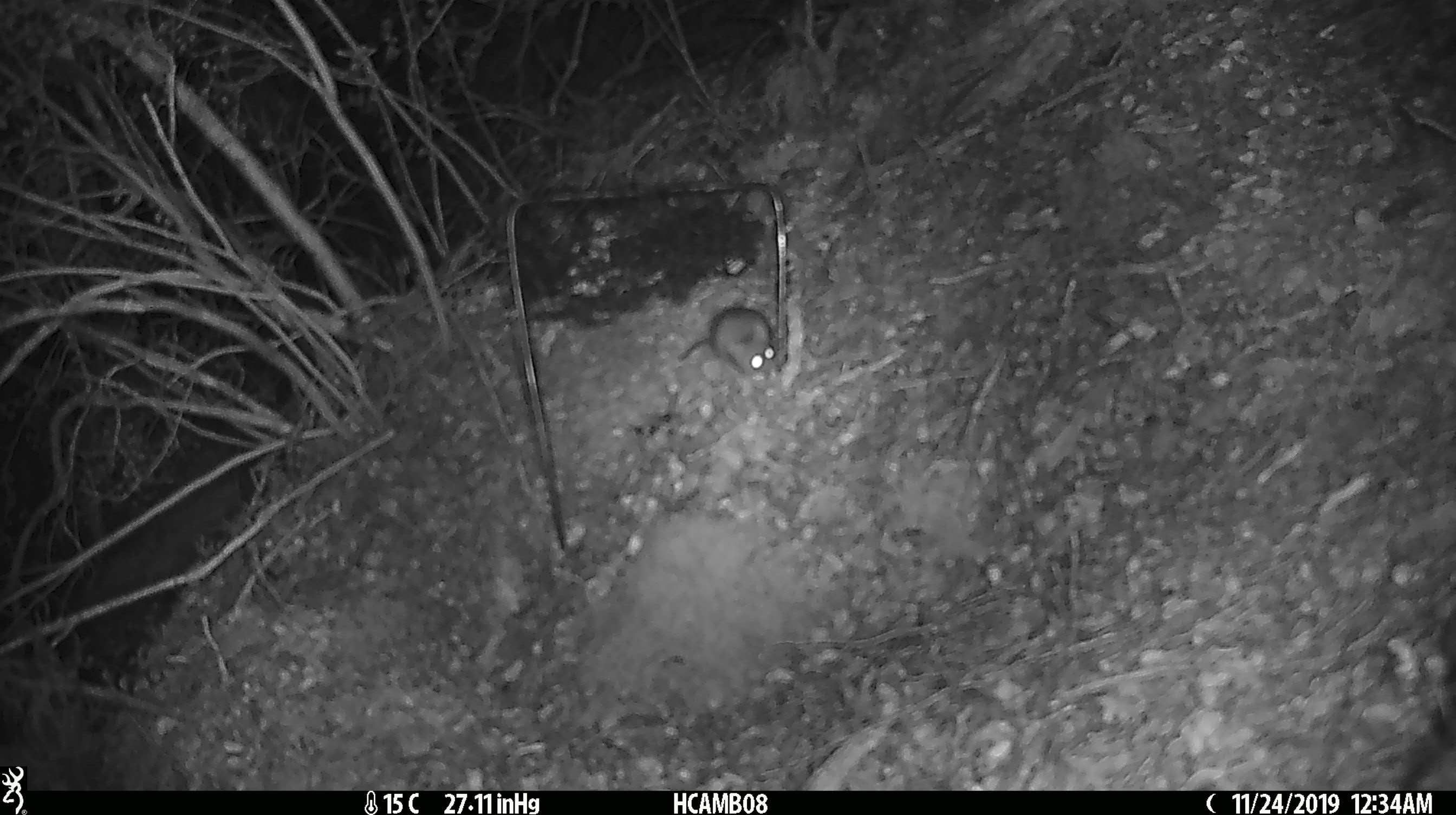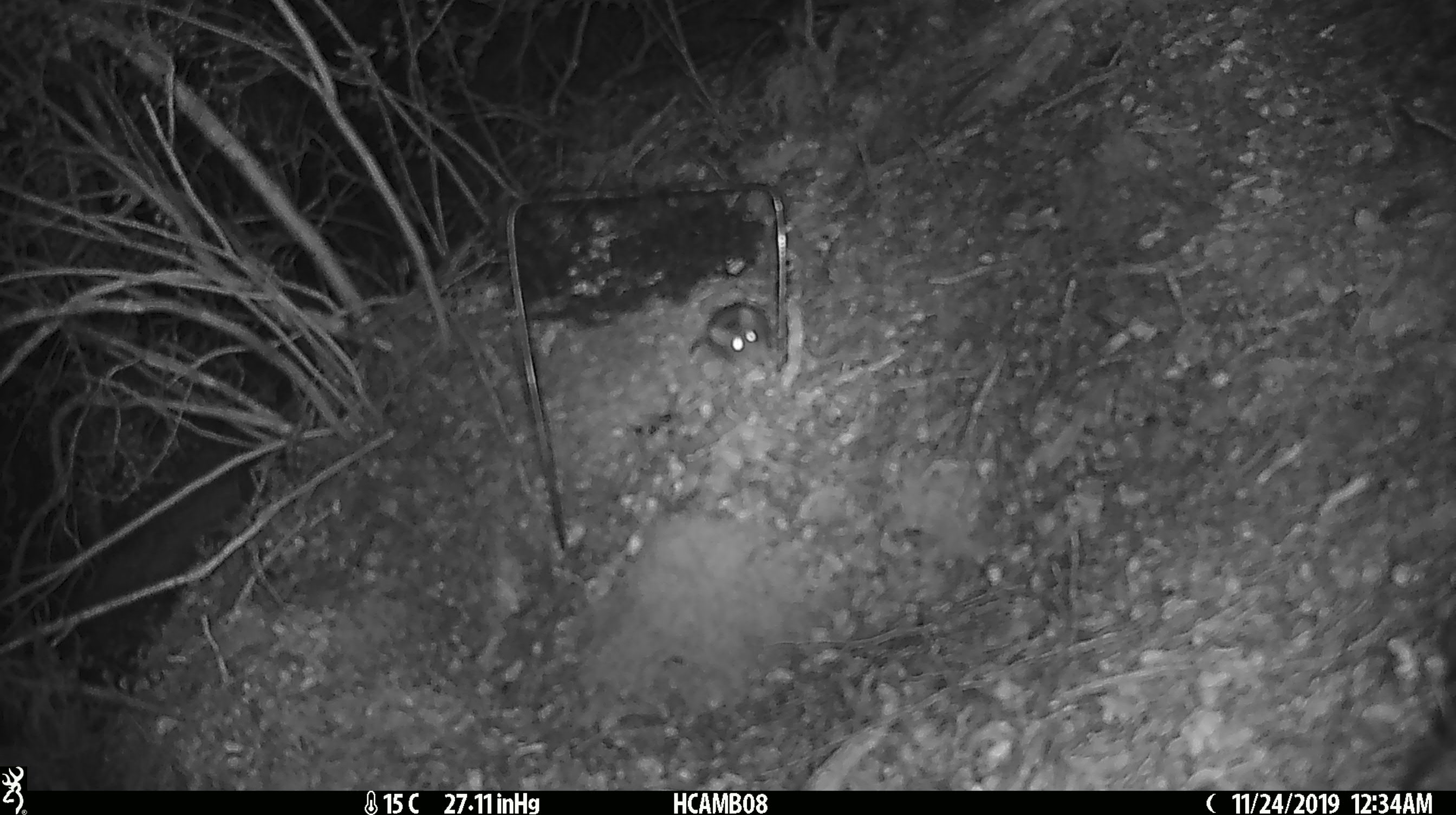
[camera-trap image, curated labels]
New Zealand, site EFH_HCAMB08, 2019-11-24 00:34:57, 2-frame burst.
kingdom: Animalia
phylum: Chordata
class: Mammalia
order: Rodentia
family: Muridae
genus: Mus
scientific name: Mus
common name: mouse